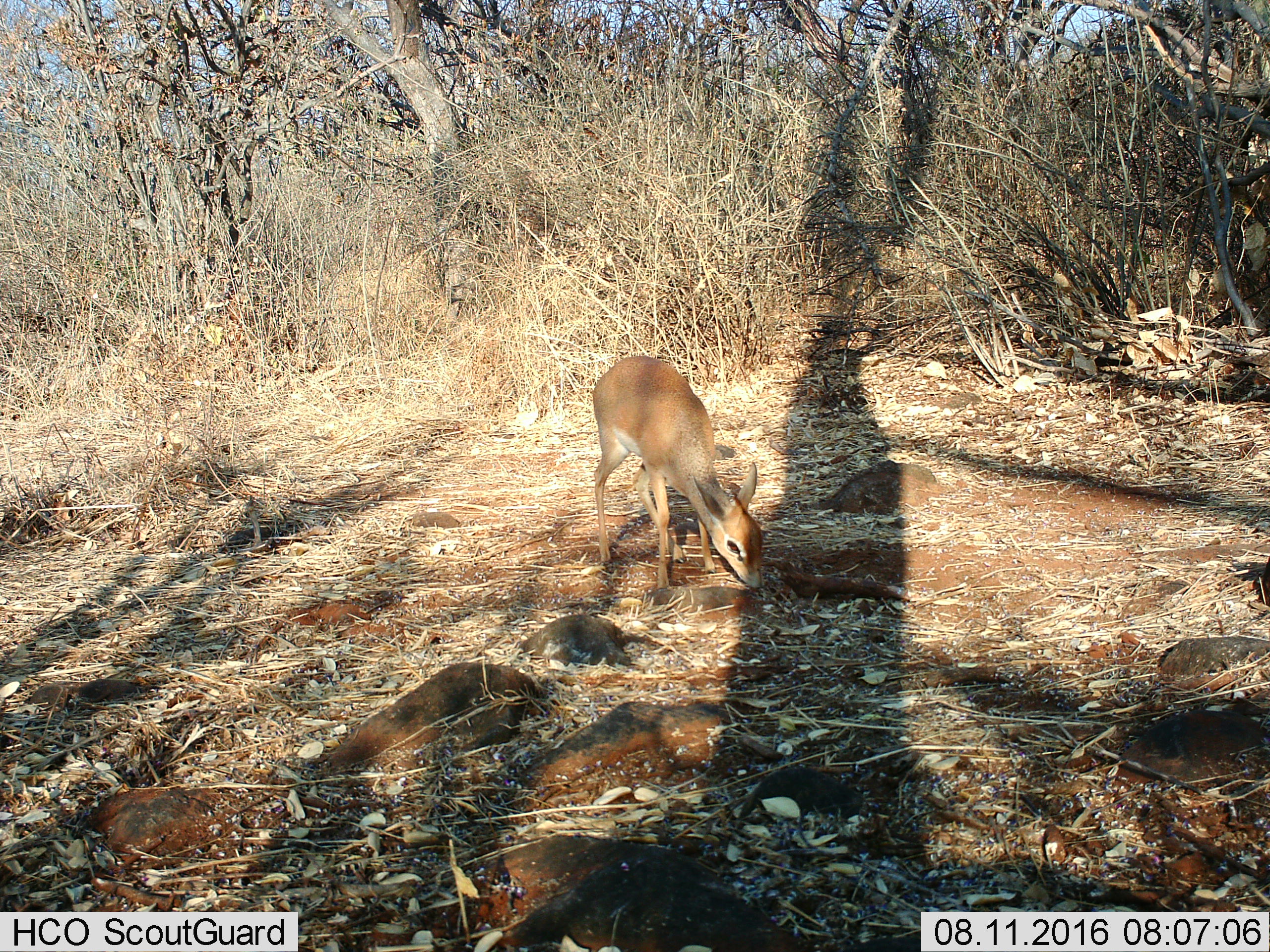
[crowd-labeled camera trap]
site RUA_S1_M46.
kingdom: Animalia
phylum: Chordata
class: Mammalia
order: Artiodactyla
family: Bovidae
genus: Madoqua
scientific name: Madoqua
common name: dik-dik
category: dikdik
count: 1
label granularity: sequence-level